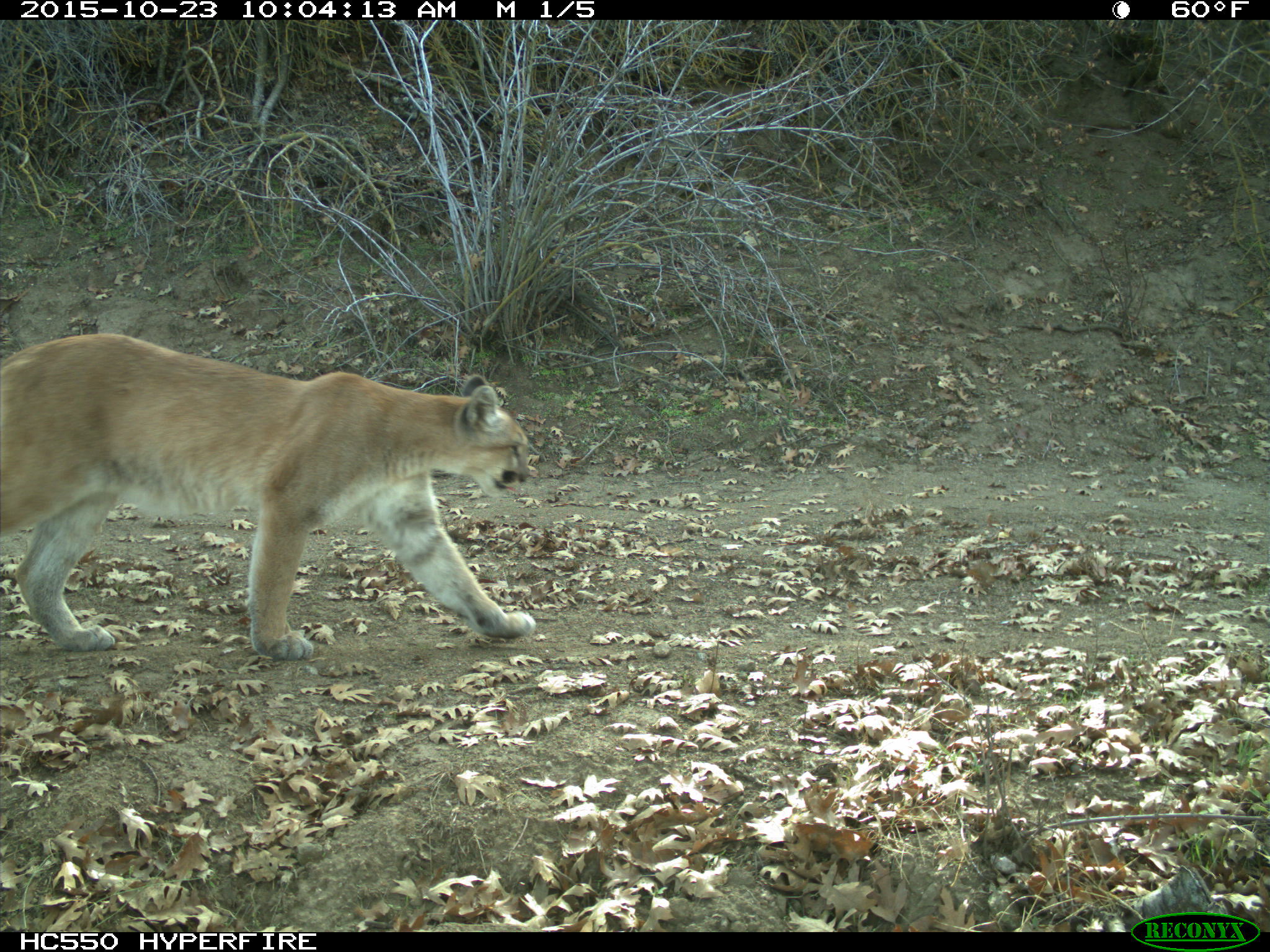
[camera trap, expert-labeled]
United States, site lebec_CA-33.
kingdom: Animalia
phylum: Chordata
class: Mammalia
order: Carnivora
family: Felidae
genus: Puma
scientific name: Puma concolor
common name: mountain lion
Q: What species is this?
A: Puma concolor (mountain lion).